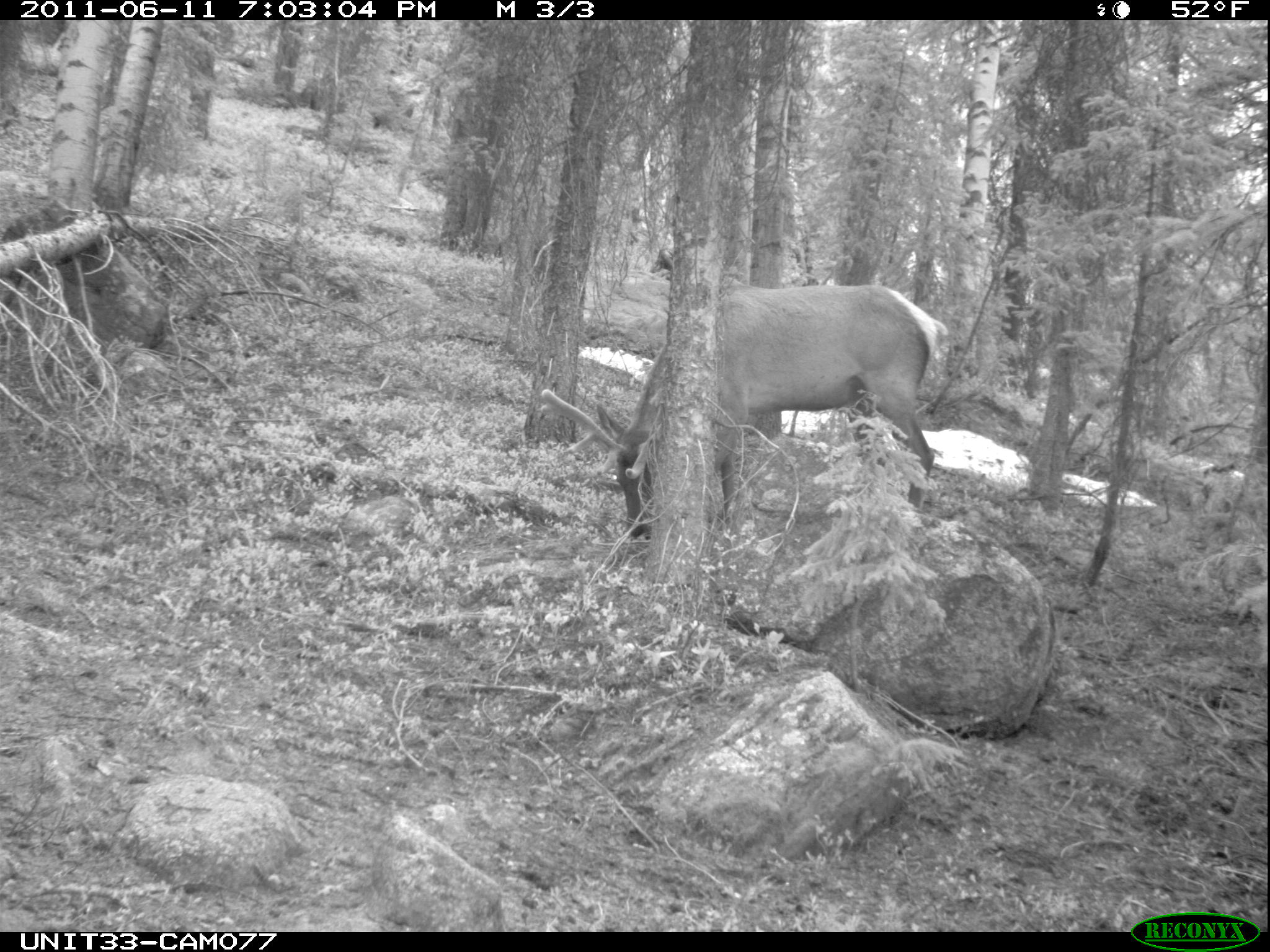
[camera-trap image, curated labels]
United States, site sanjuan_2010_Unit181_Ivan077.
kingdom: Animalia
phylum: Chordata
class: Mammalia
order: Artiodactyla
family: Cervidae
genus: Cervus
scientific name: Cervus elaphus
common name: red deer